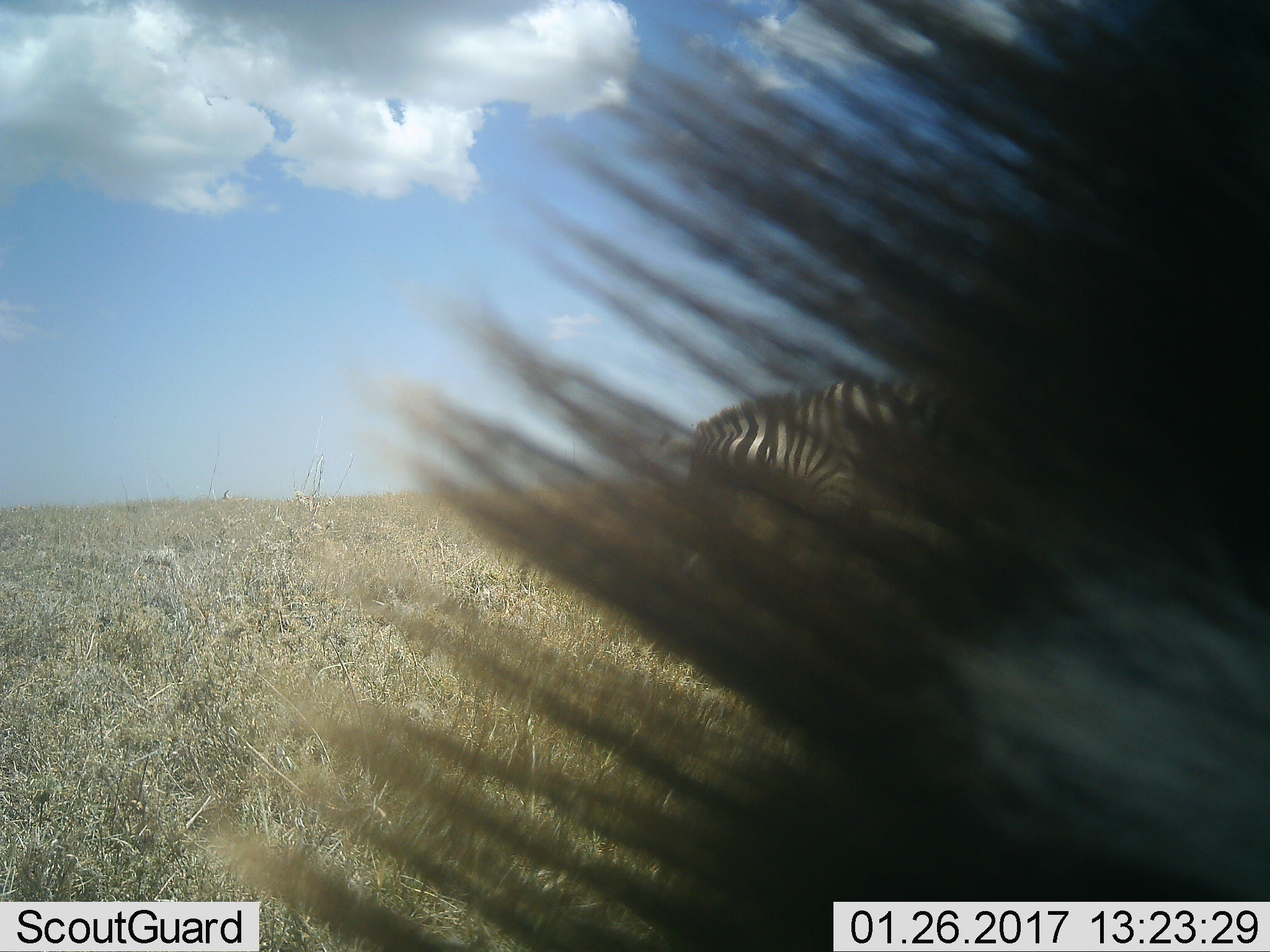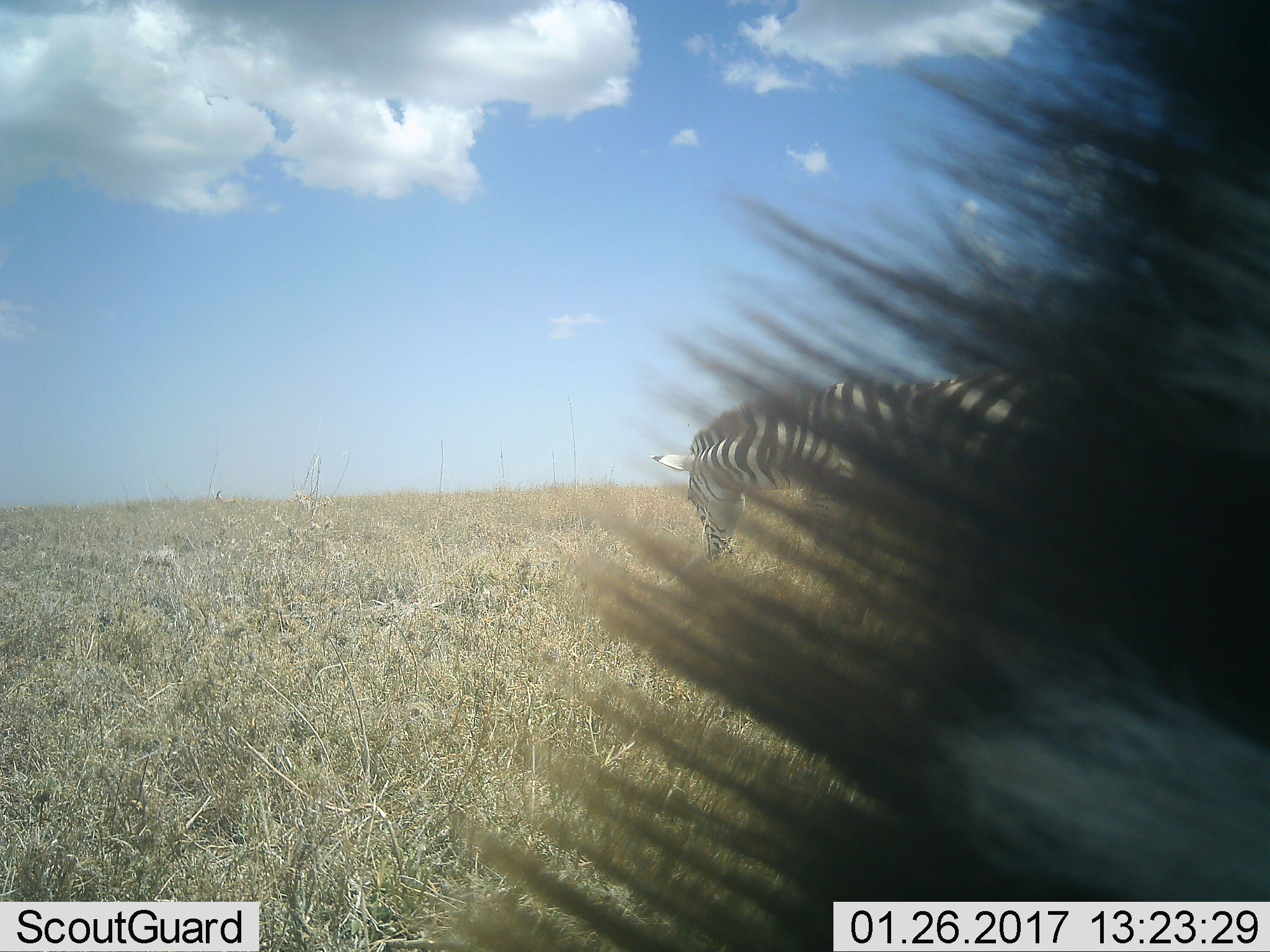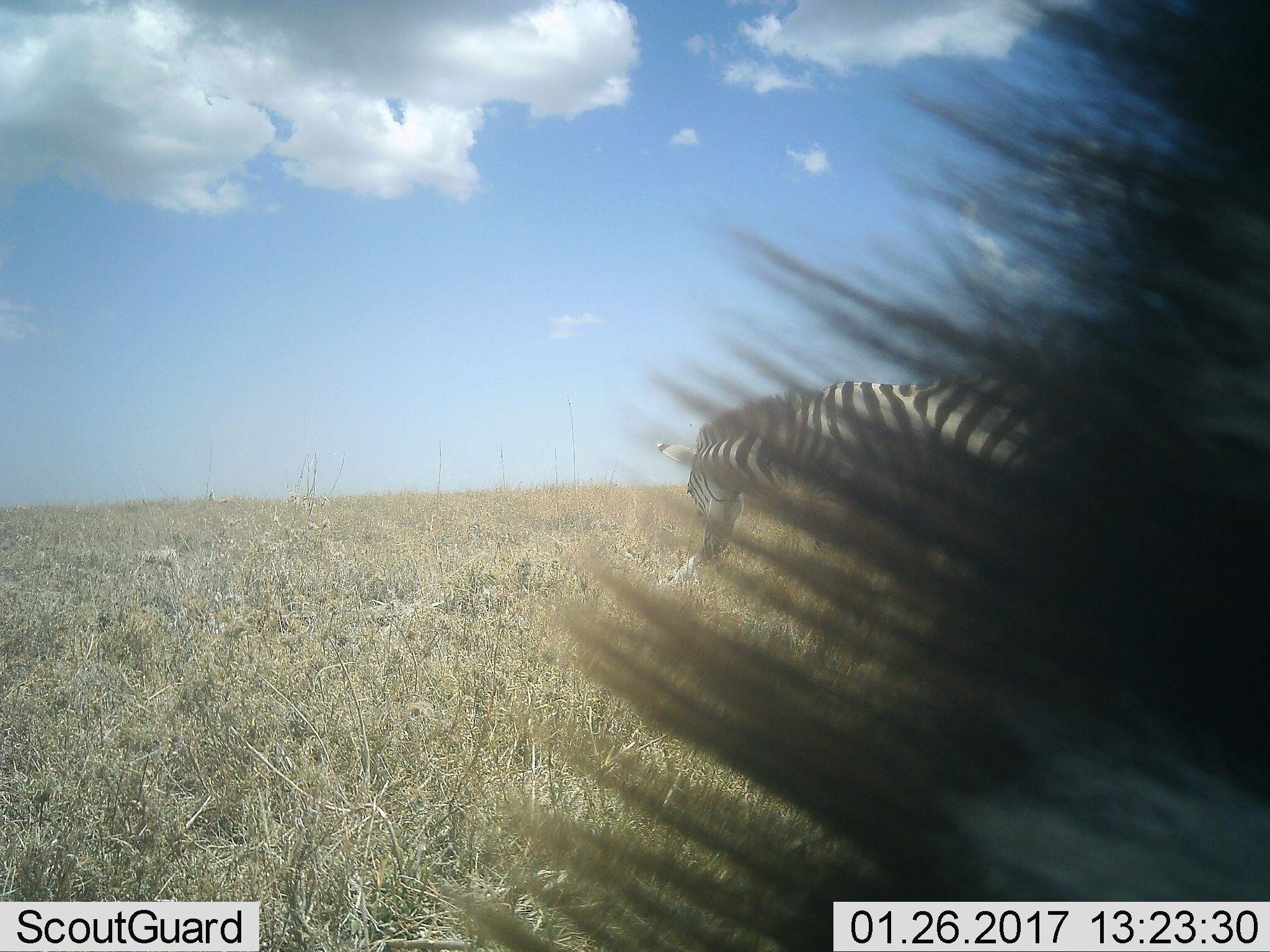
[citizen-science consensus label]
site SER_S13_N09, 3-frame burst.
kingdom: Animalia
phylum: Chordata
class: Mammalia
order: Perissodactyla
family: Equidae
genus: Equus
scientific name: Equus quagga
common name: plains zebra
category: zebraplains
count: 2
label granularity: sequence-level